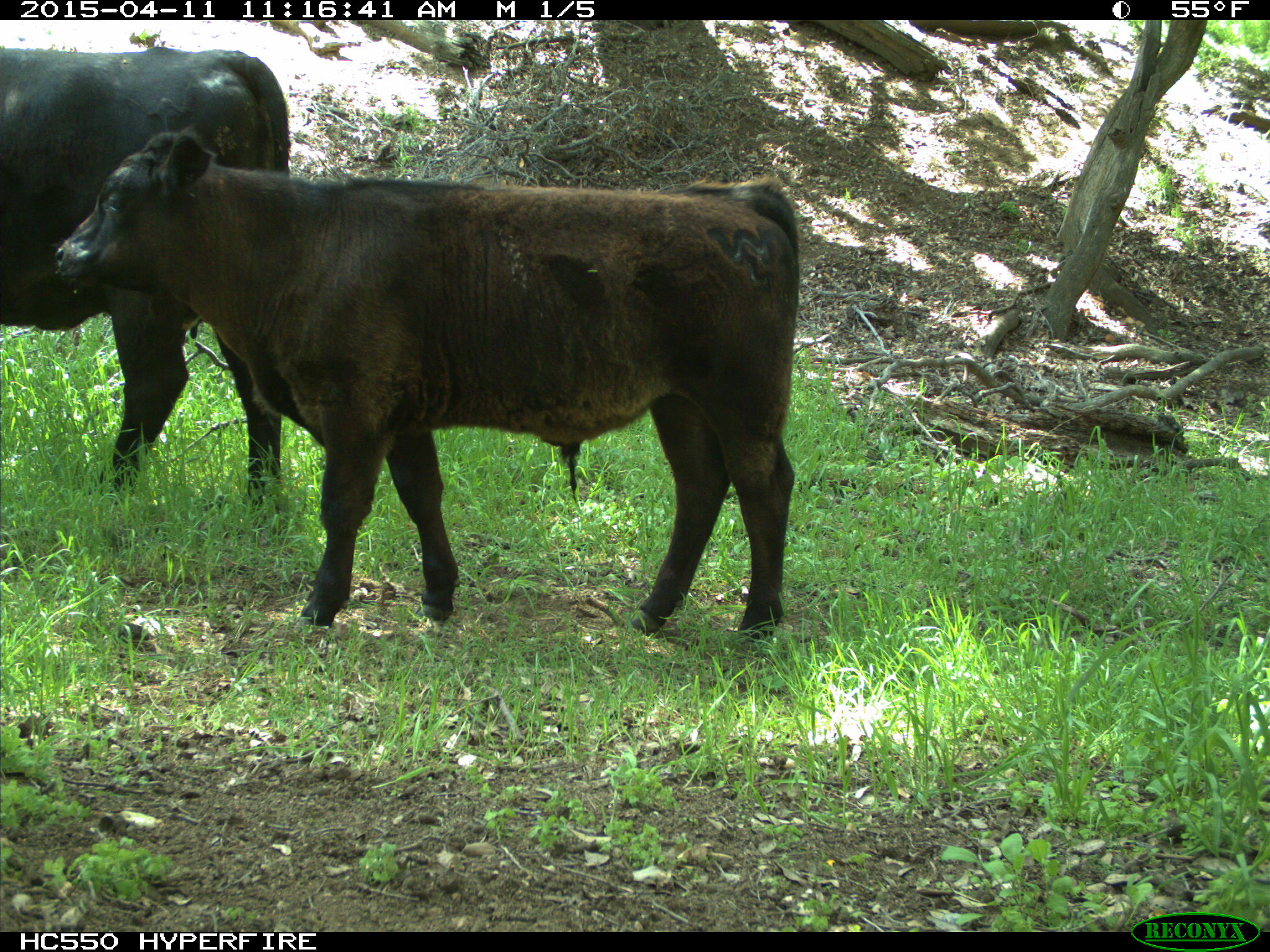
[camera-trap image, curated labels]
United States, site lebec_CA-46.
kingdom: Animalia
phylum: Chordata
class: Mammalia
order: Artiodactyla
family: Bovidae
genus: Bos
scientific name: Bos taurus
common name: domestic cow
Bos taurus (domestic cow).